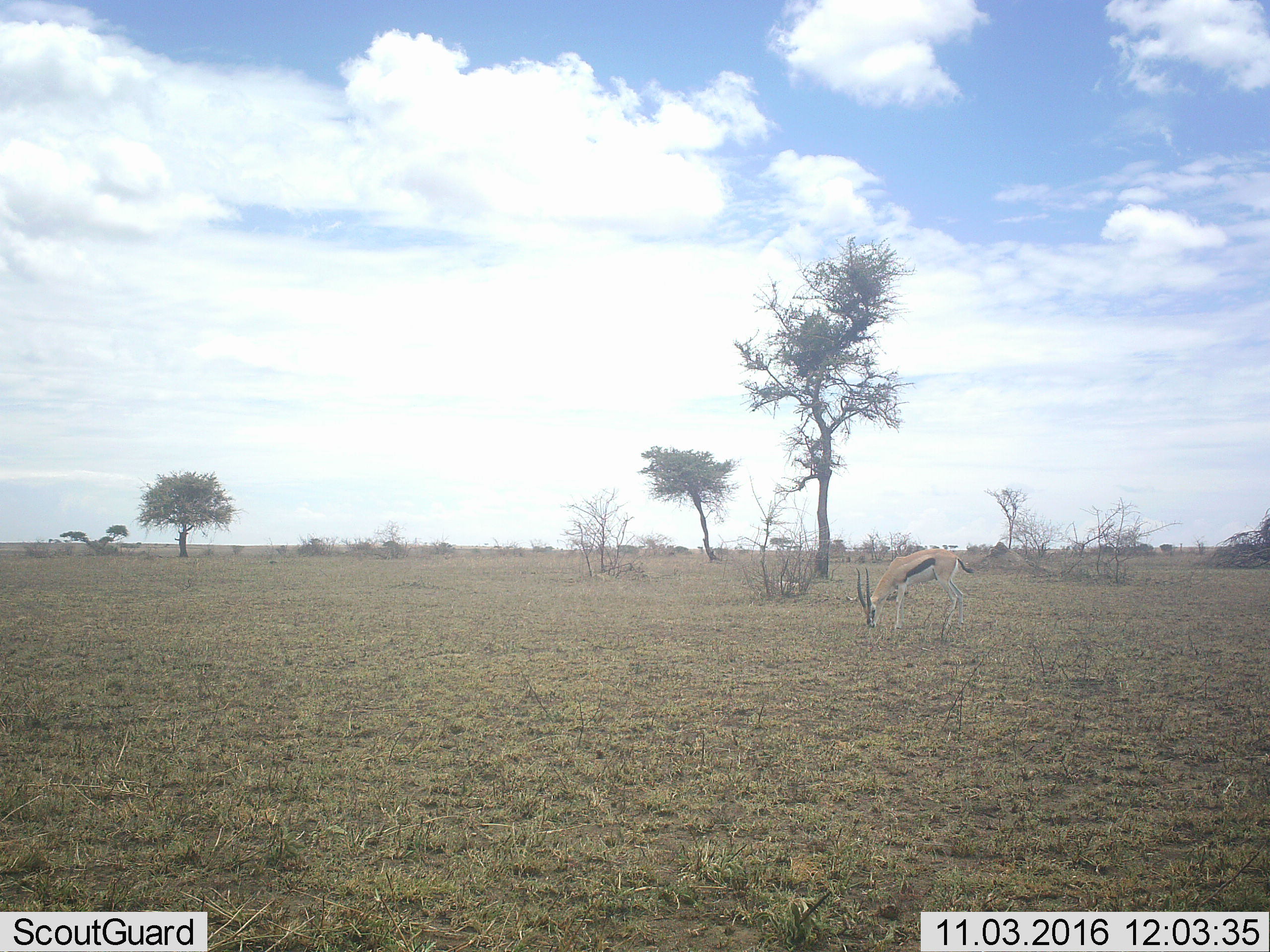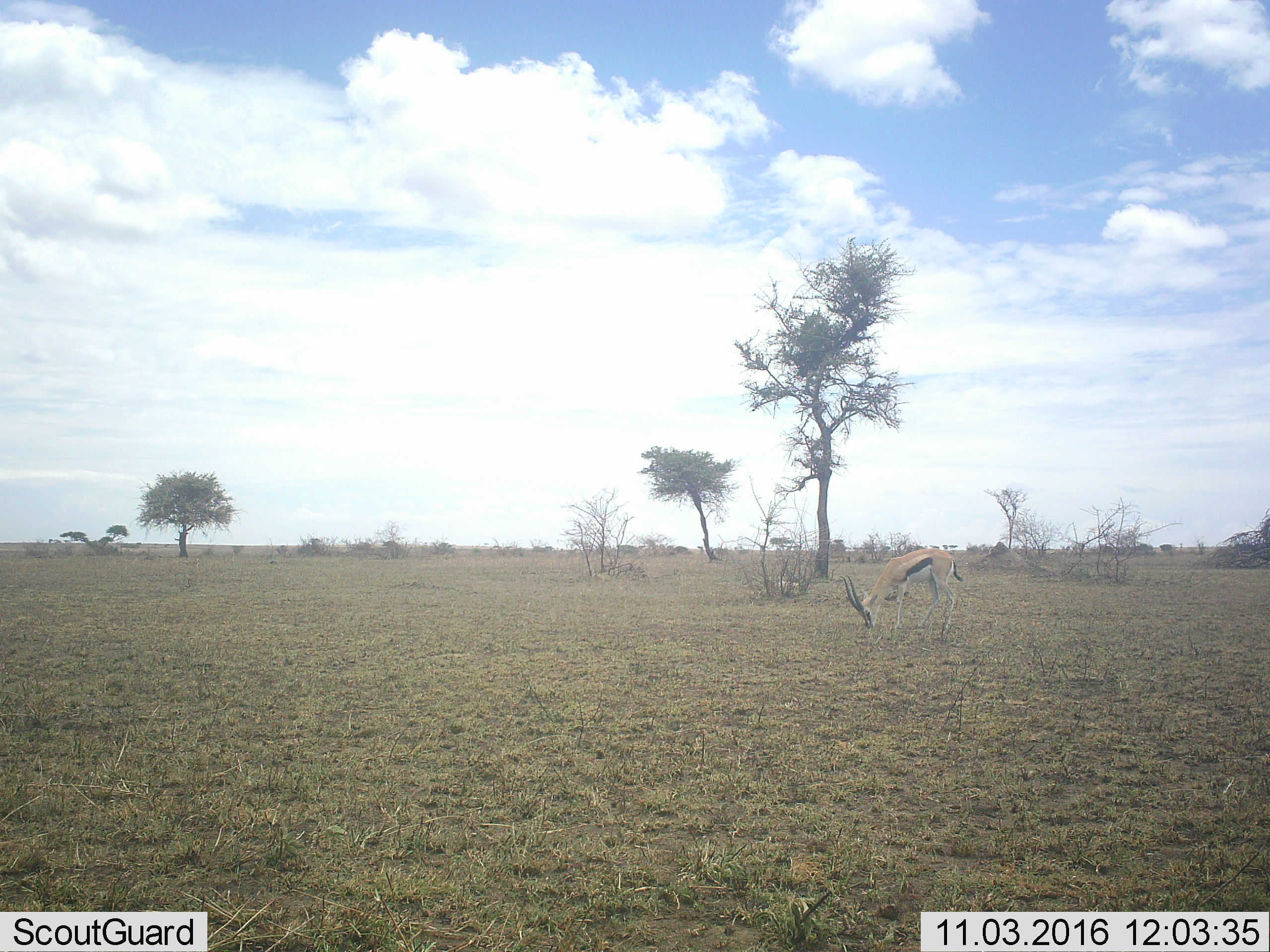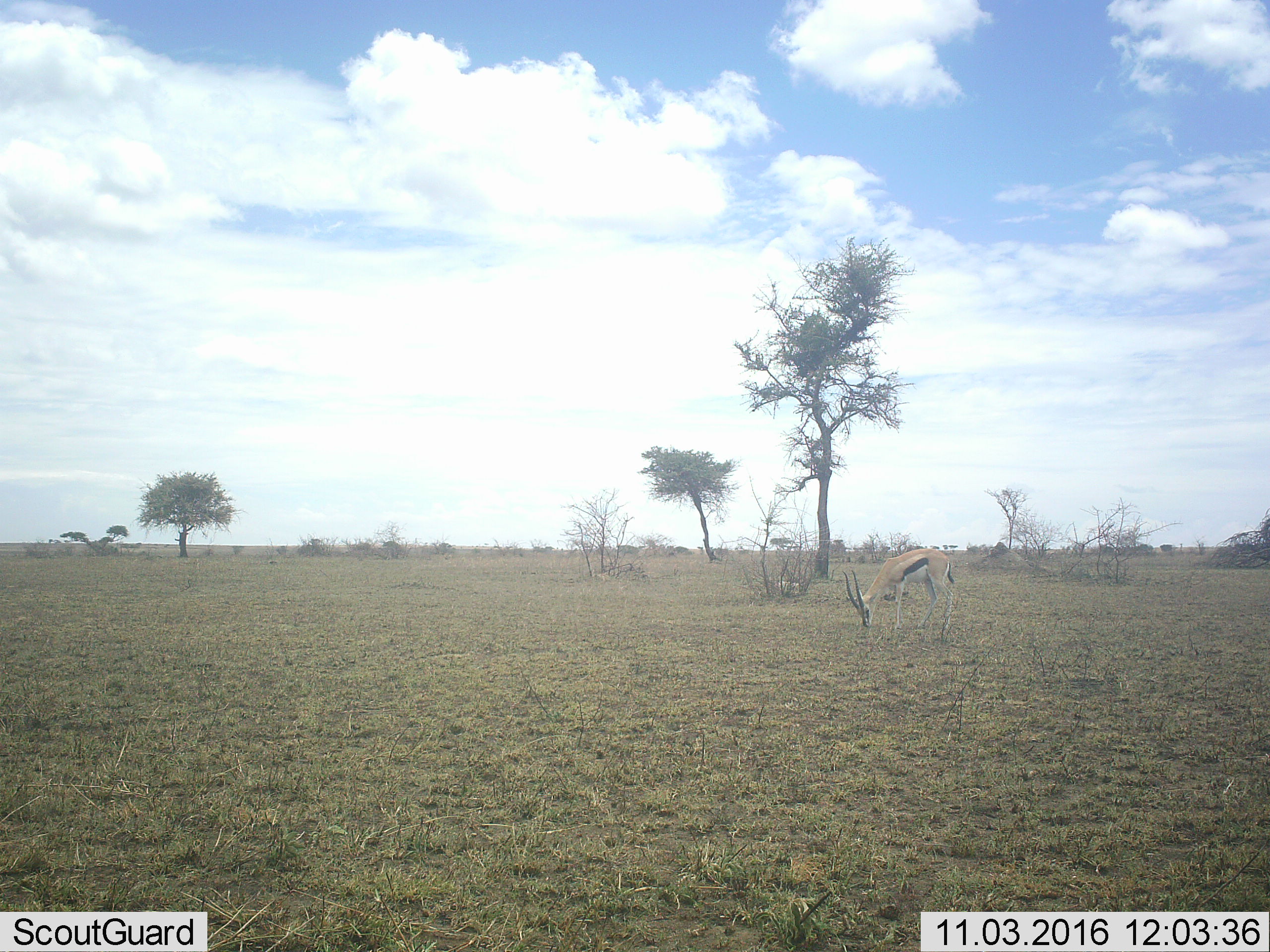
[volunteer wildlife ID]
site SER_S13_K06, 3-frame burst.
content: unidentified animal